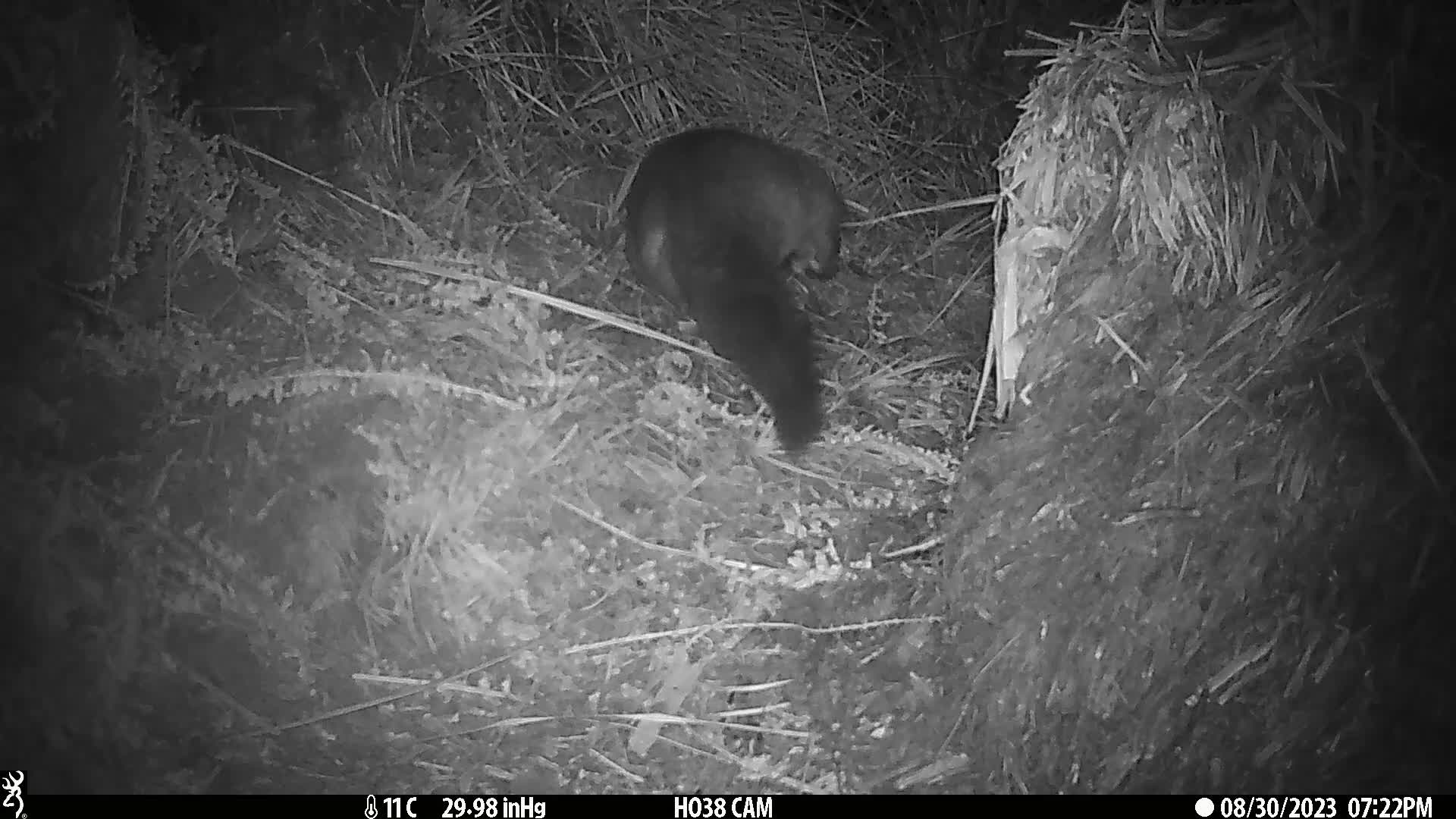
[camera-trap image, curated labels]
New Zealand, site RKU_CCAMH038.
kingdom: Animalia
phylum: Chordata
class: Mammalia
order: Diprotodontia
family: Phalangeridae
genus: Trichosurus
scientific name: Trichosurus vulpecula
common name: common brushtail possum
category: possum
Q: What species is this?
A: Possum (common brushtail possum) (Trichosurus vulpecula).